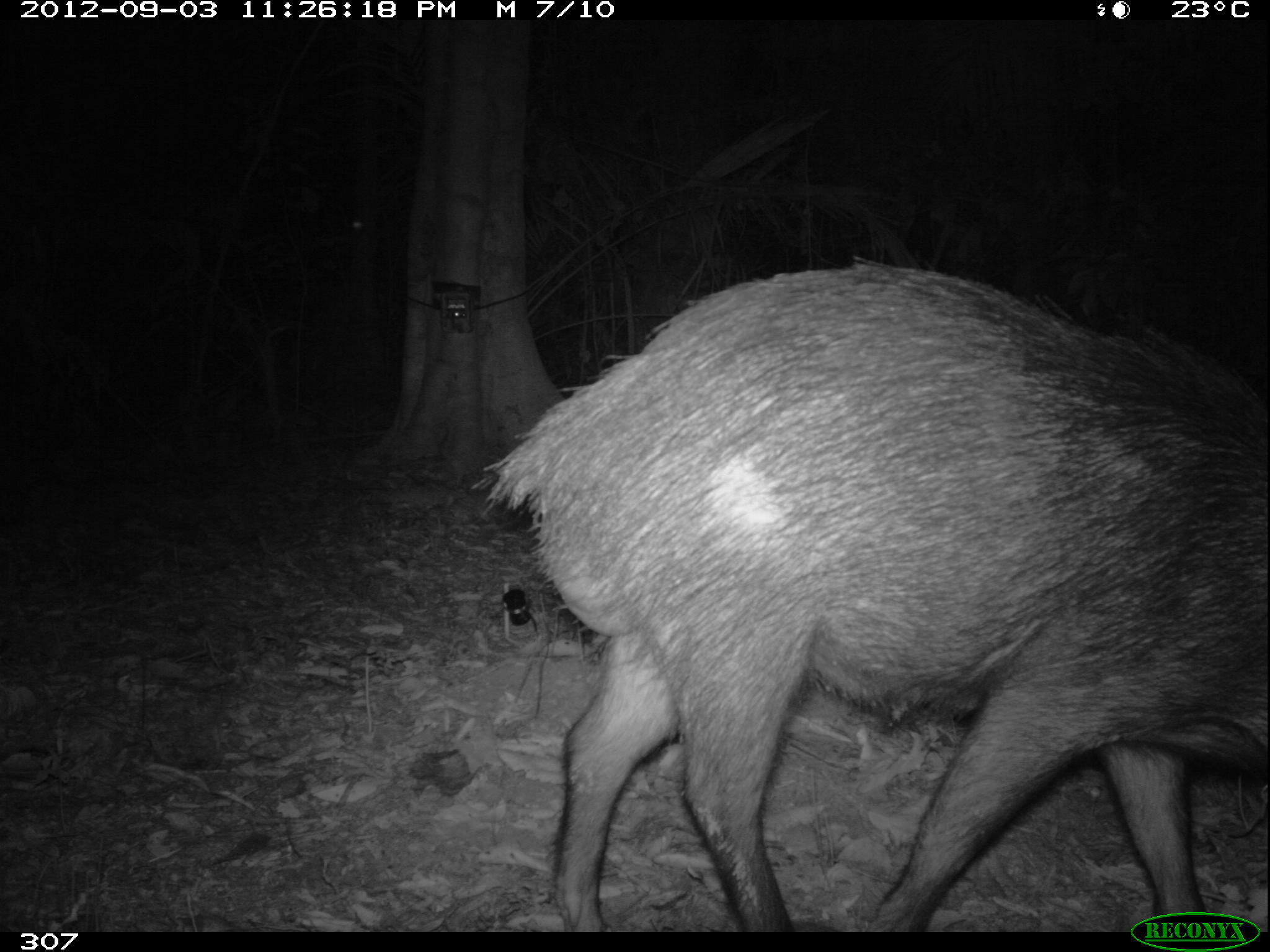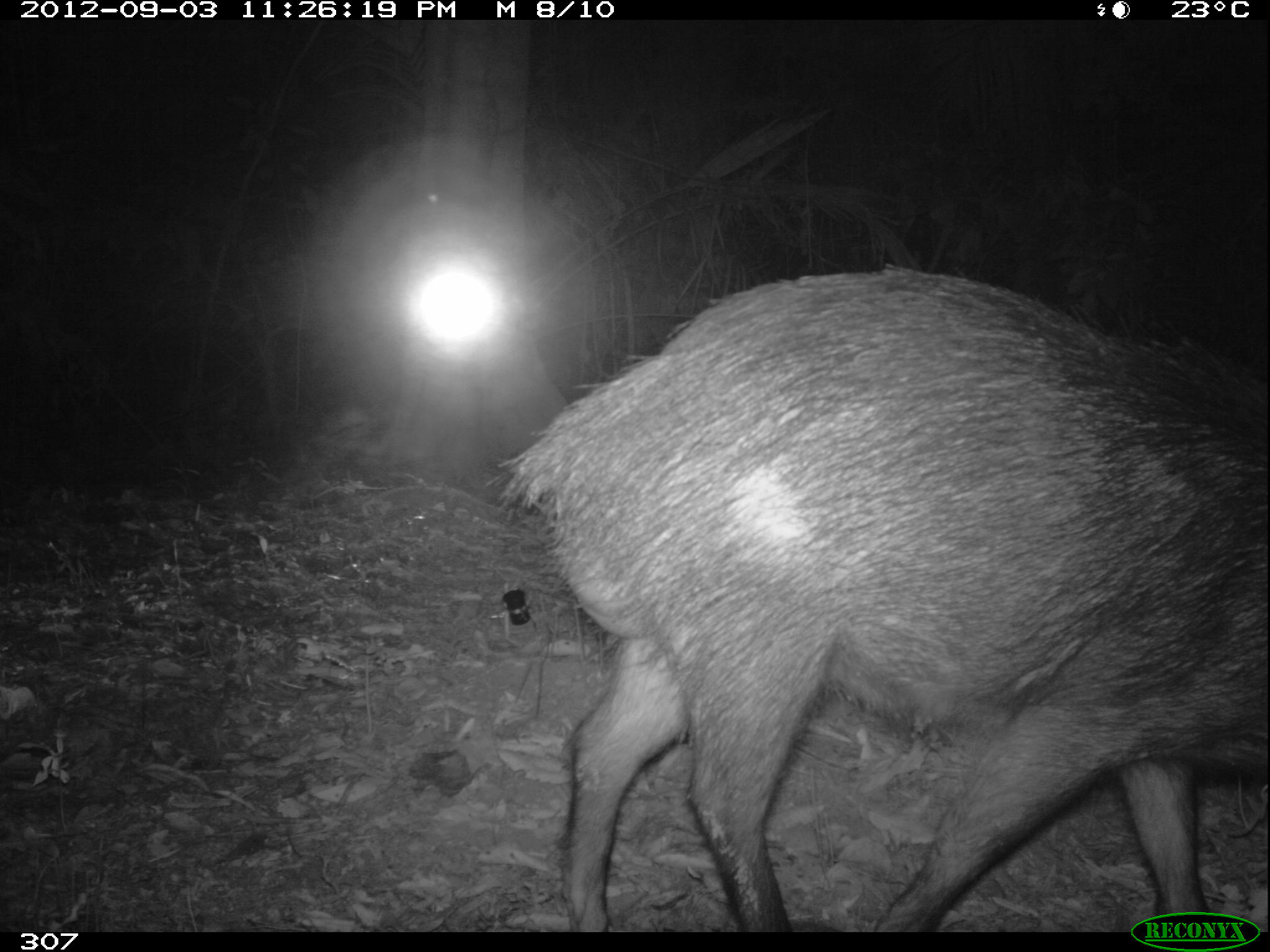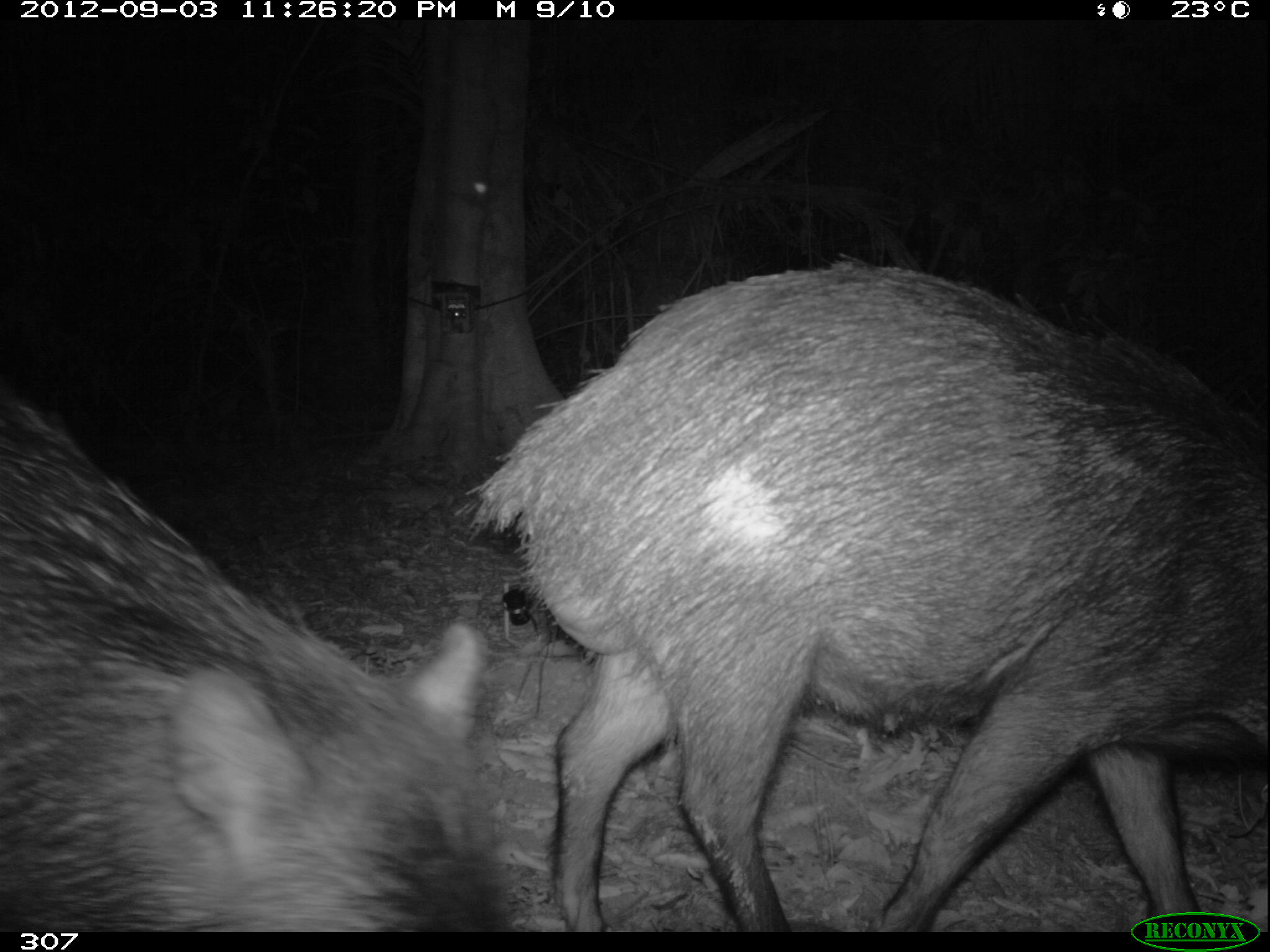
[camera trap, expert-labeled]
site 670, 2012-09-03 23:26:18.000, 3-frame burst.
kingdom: Animalia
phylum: Chordata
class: Mammalia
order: Artiodactyla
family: Tayassuidae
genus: Tayassu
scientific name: Tayassu pecari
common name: white-lipped peccary